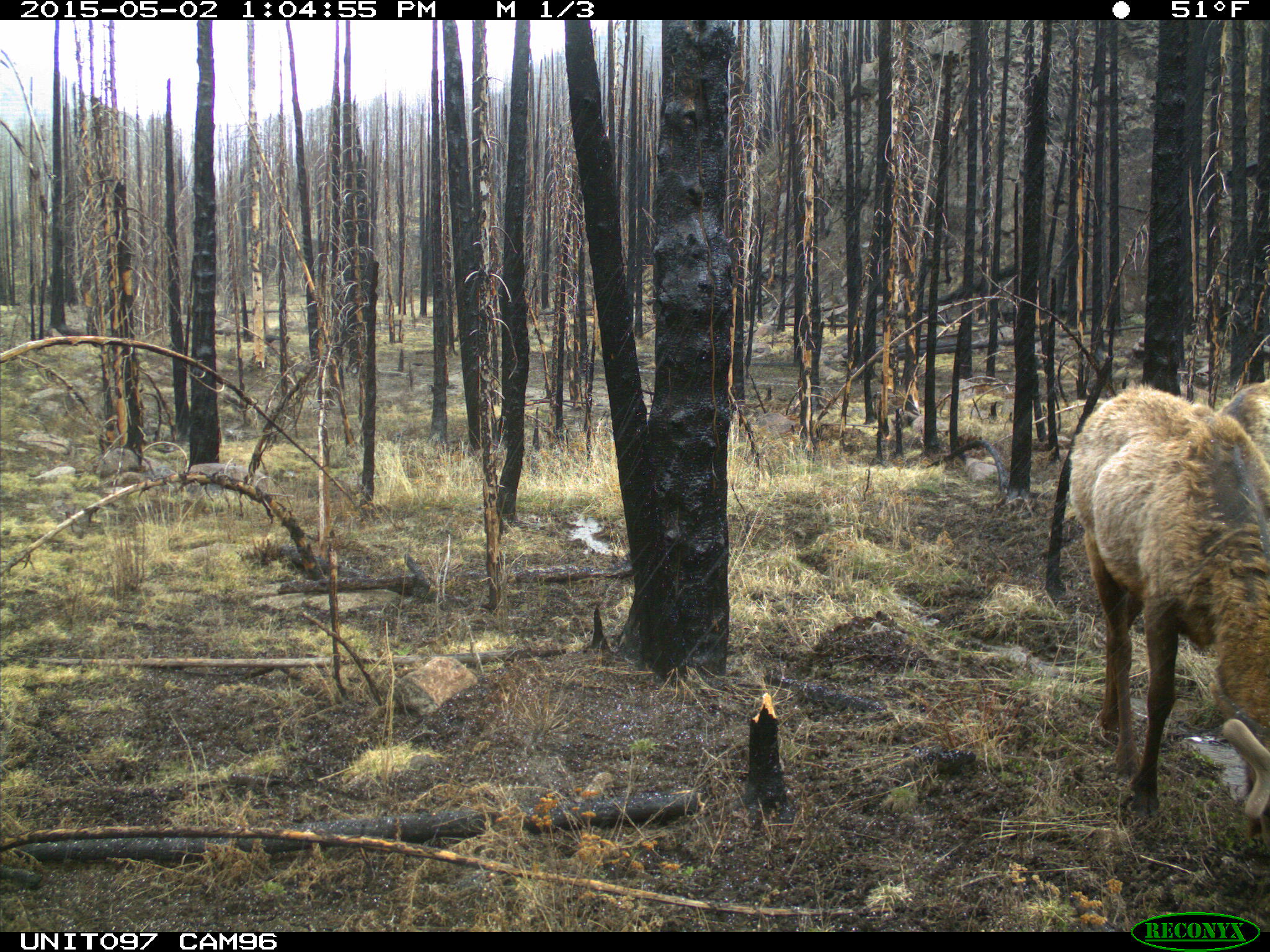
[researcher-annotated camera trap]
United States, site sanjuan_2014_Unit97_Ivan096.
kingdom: Animalia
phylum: Chordata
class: Mammalia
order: Artiodactyla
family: Cervidae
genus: Cervus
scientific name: Cervus elaphus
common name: red deer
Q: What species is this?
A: Cervus elaphus (red deer).